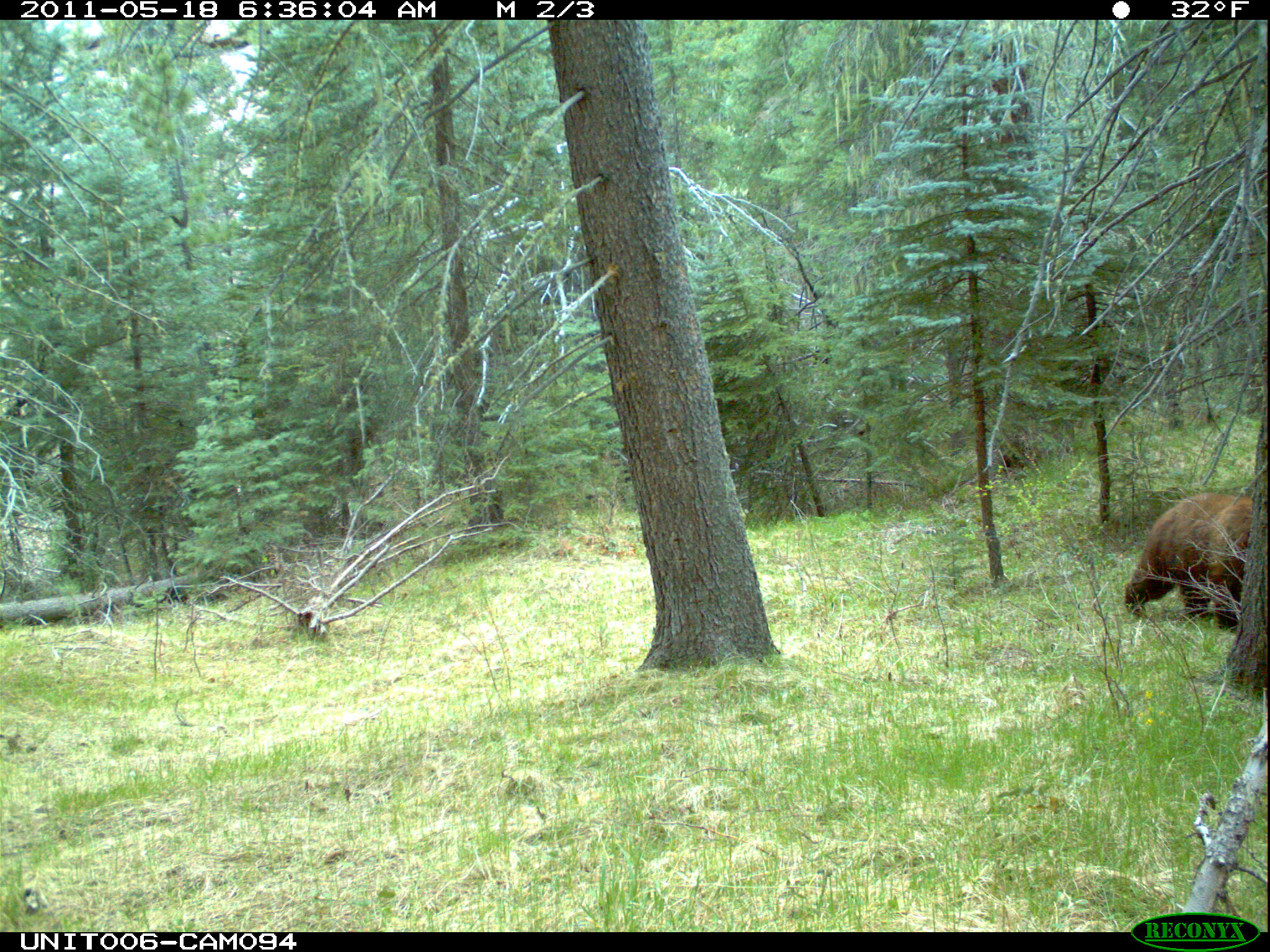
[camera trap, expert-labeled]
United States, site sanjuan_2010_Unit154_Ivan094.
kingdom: Animalia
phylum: Chordata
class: Mammalia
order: Carnivora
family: Ursidae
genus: Ursus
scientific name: Ursus americanus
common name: american black bear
Ursus americanus (american black bear).